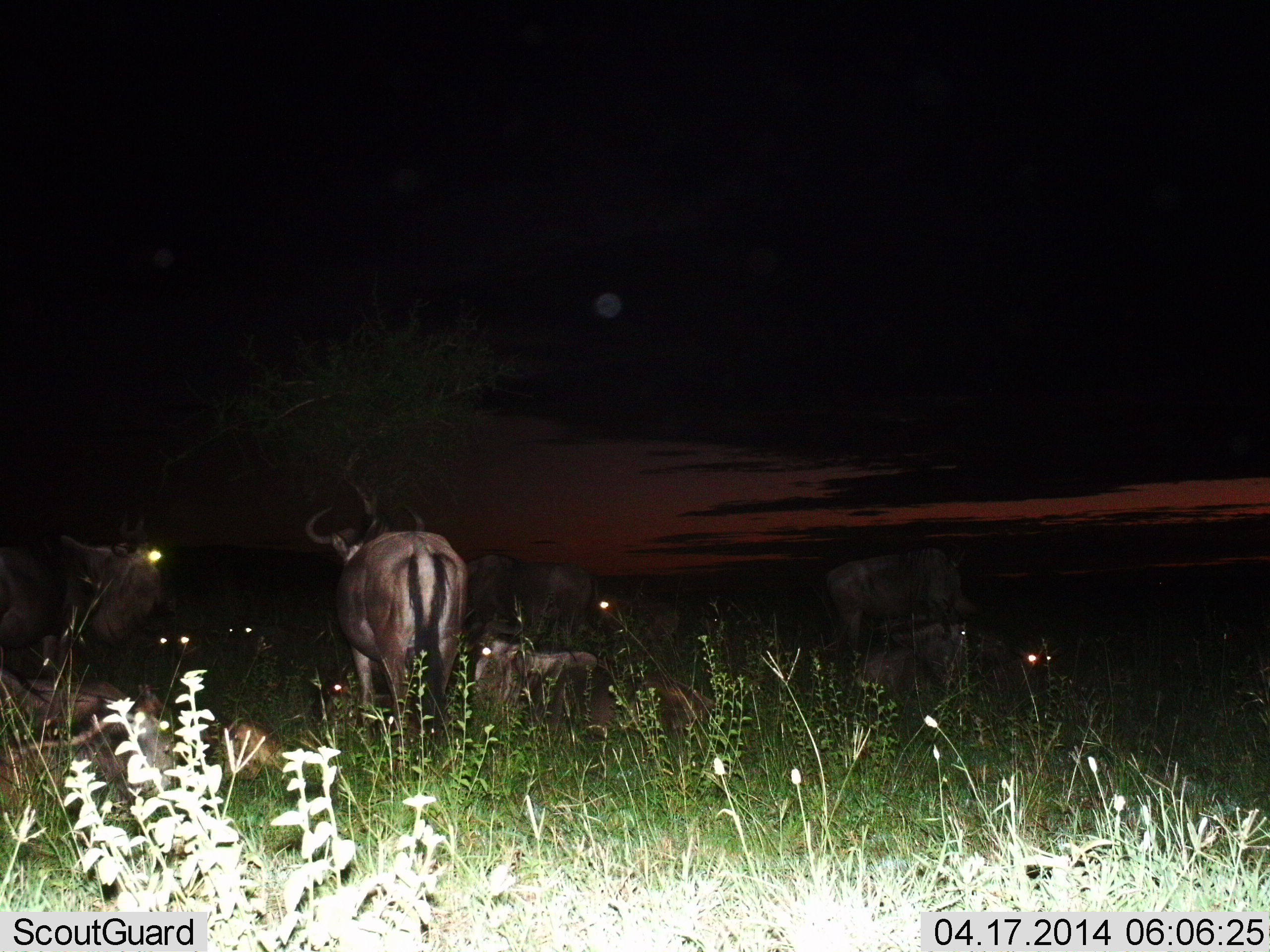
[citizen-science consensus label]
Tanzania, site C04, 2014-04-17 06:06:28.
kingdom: Animalia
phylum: Chordata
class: Mammalia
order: Artiodactyla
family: Bovidae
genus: Connochaetes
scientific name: Connochaetes taurinus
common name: blue wildebeest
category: wildebeest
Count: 9.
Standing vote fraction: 91%.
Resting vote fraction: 100%.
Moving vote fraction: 9%.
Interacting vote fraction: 9%.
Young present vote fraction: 0%.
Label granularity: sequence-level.